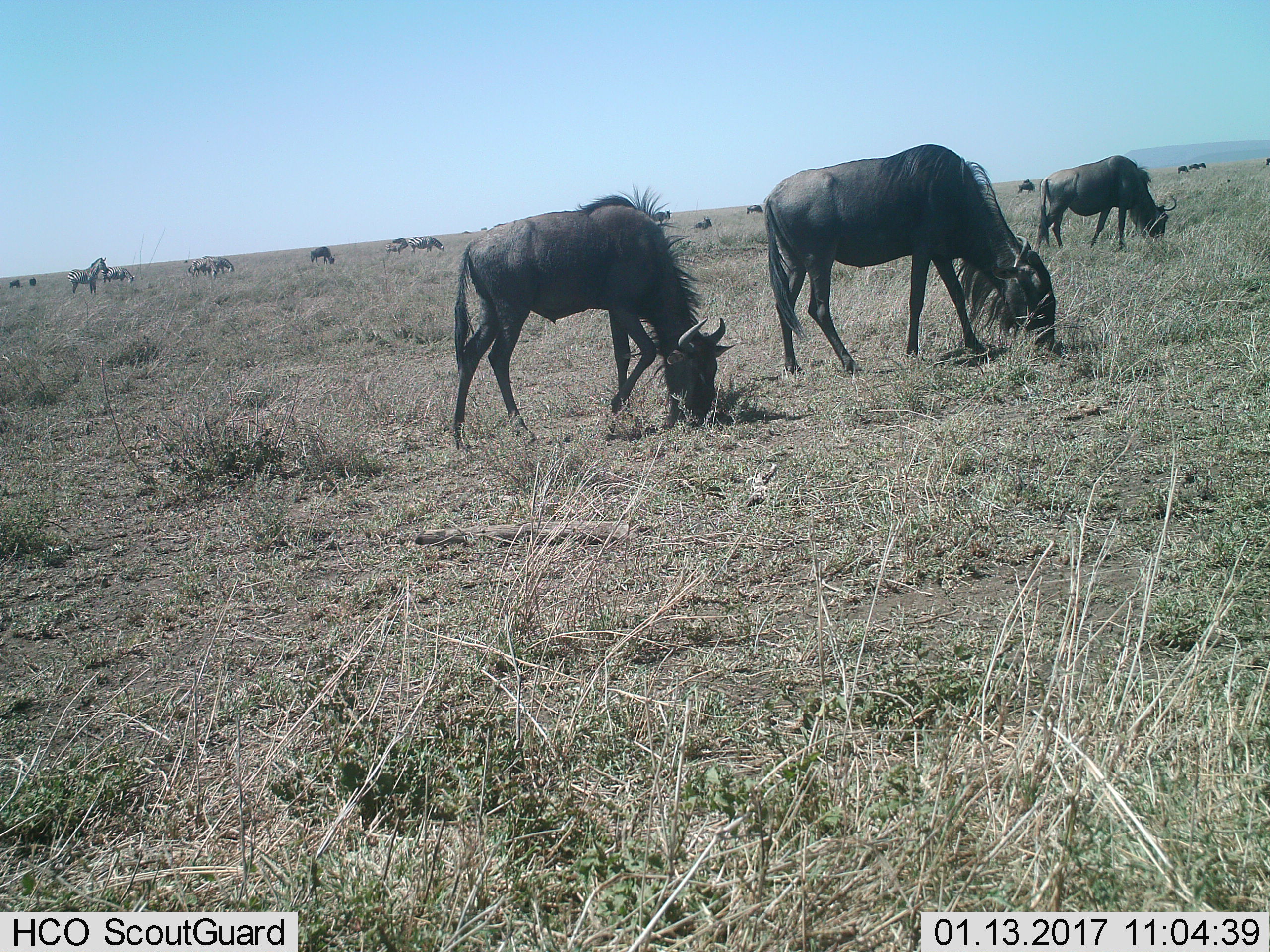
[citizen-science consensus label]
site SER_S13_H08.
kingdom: Animalia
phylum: Chordata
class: Mammalia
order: Artiodactyla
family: Bovidae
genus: Connochaetes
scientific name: Connochaetes taurinus taurinus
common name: blue wildebeest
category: wildebeestblue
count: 11-50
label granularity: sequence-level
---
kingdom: Animalia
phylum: Chordata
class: Mammalia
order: Perissodactyla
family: Equidae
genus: Equus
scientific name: Equus quagga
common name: plains zebra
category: zebraplains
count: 6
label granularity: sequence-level